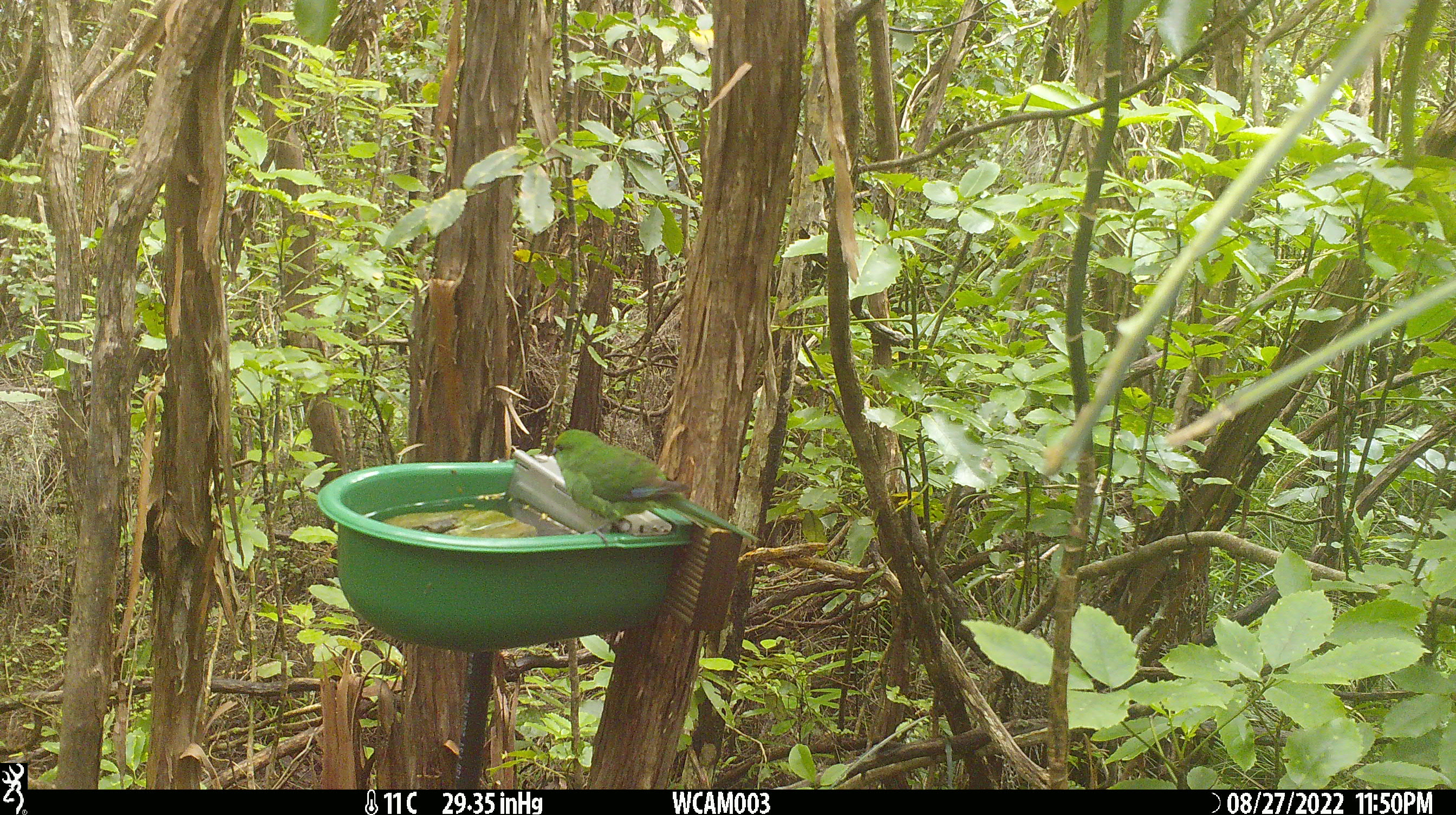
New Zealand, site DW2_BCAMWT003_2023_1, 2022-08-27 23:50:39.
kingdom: Animalia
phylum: Chordata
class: Aves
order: Psittaciformes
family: Psittaculidae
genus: Cyanoramphus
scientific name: Cyanoramphus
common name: parakeet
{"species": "parakeet (Cyanoramphus)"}